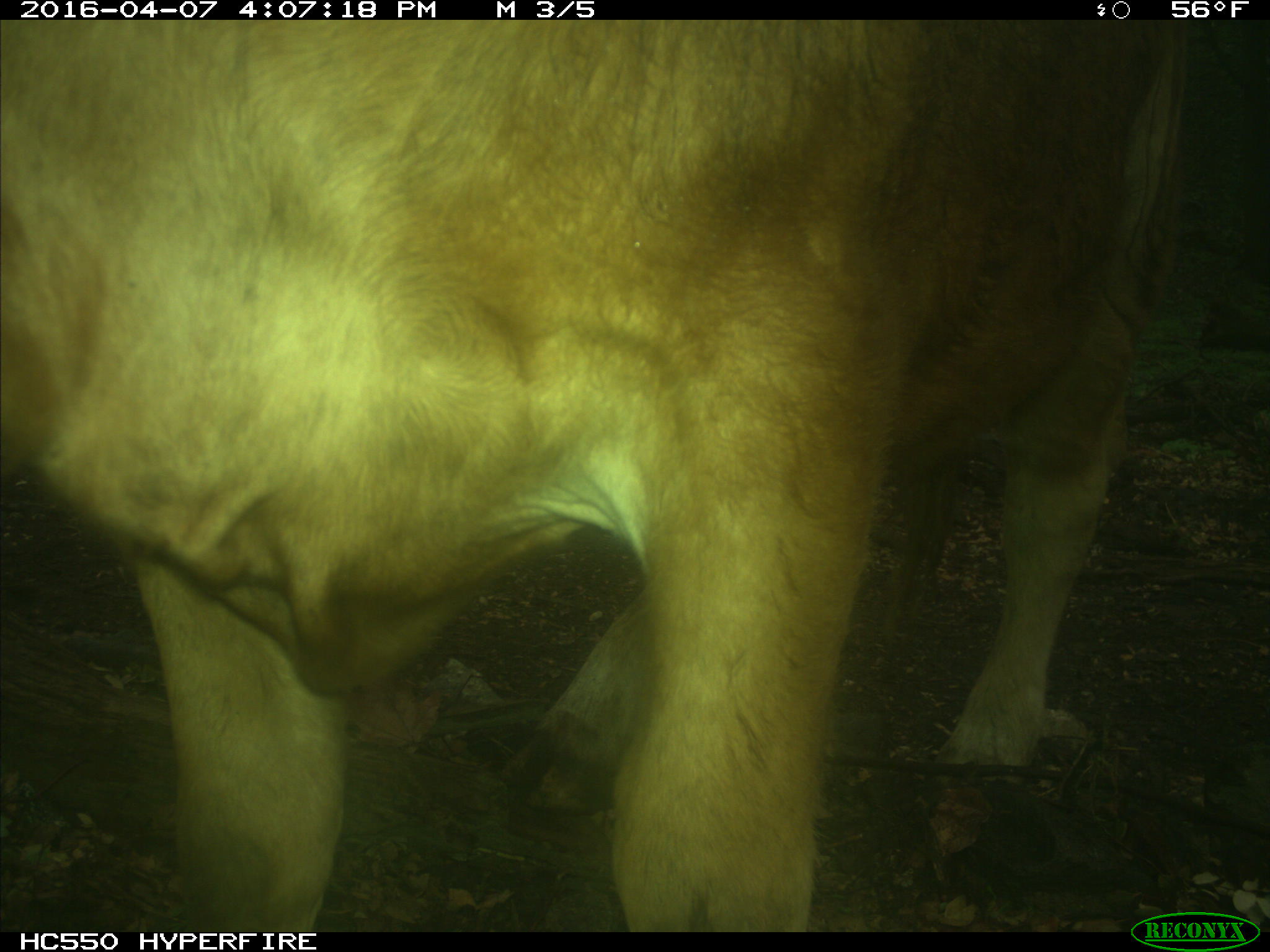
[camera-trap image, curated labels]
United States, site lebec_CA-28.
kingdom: Animalia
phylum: Chordata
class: Mammalia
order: Artiodactyla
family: Bovidae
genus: Bos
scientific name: Bos taurus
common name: domestic cow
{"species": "Bos taurus (domestic cow)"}